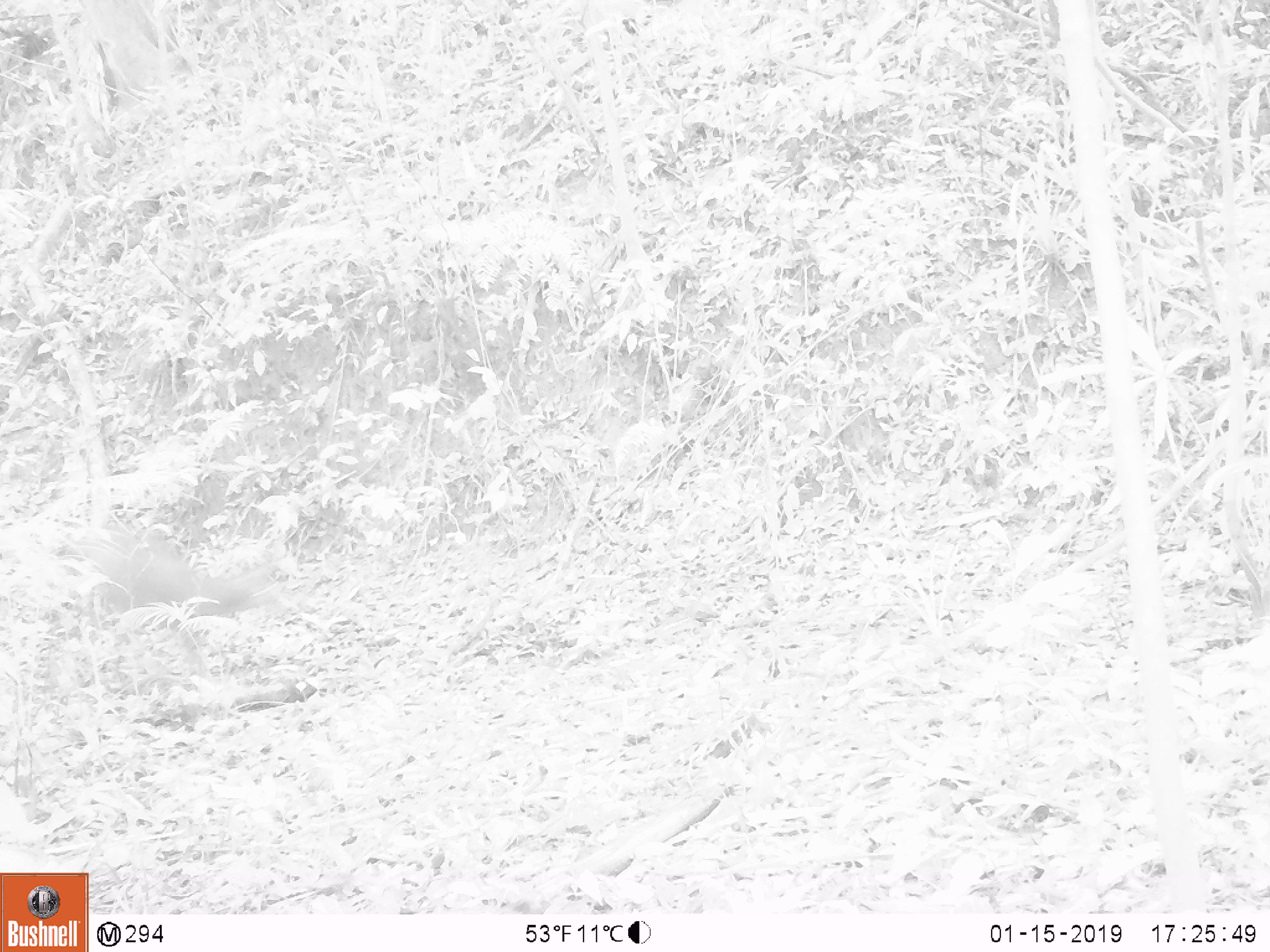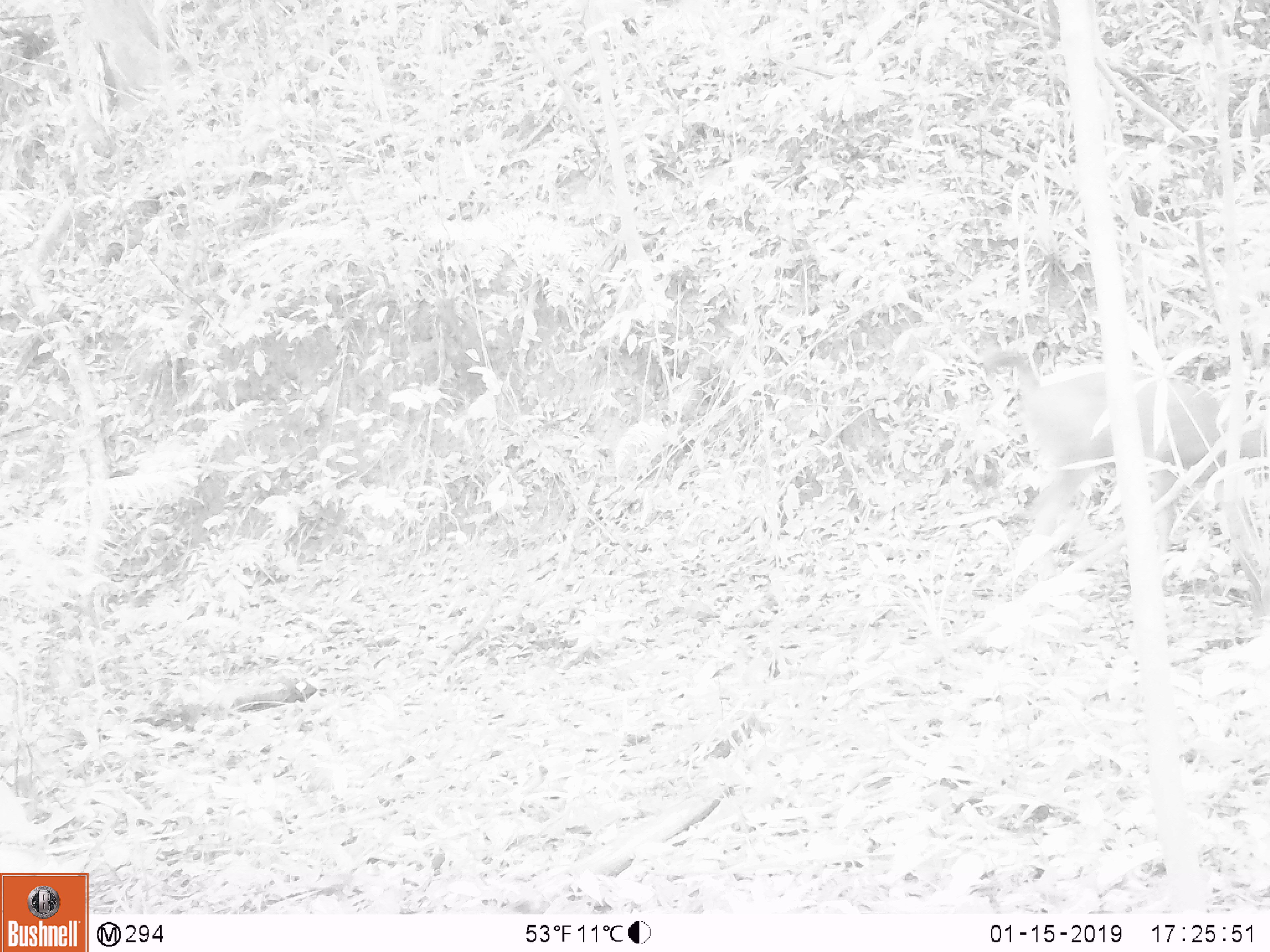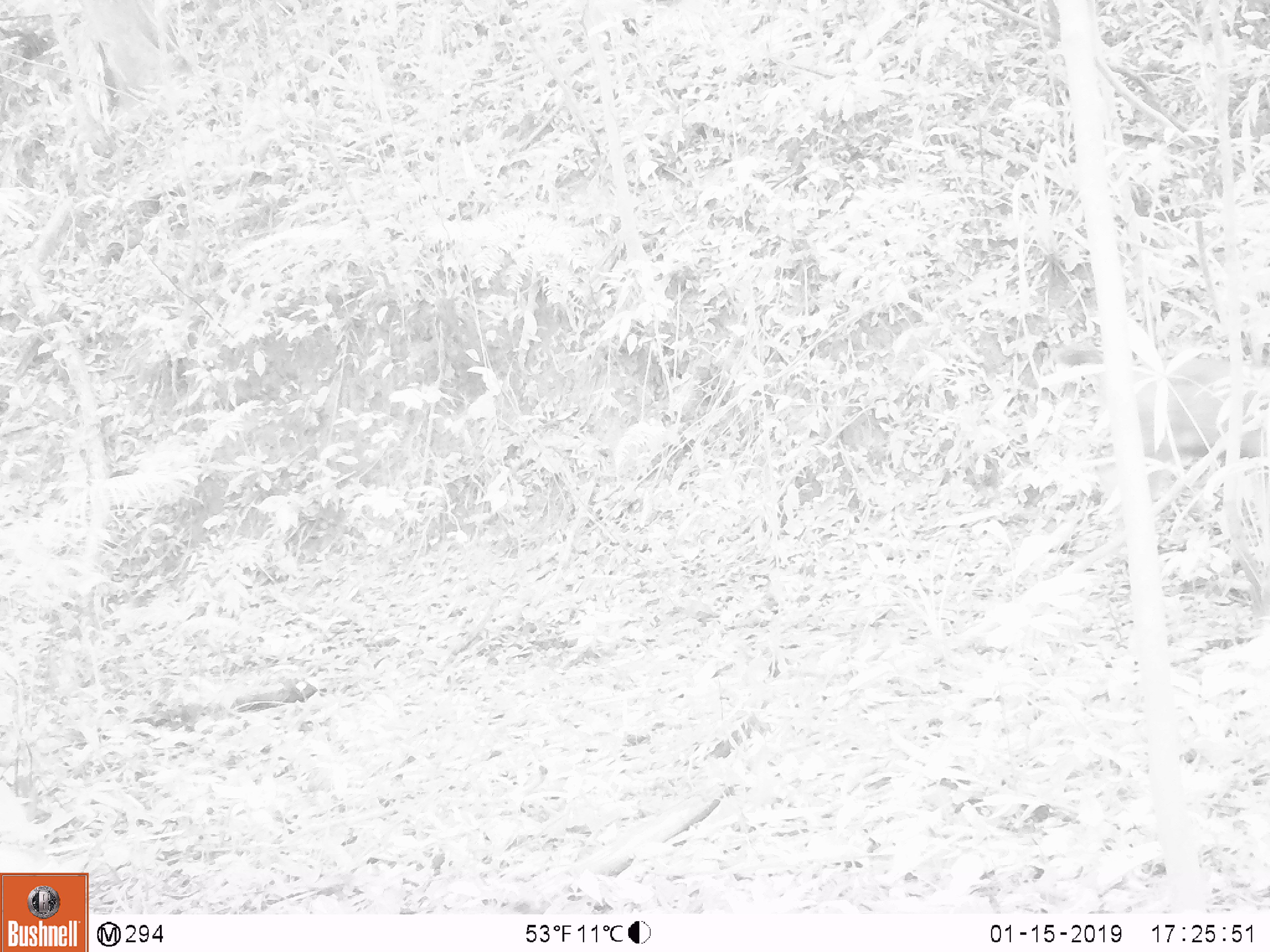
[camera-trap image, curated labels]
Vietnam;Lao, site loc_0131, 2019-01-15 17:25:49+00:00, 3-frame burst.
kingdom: Animalia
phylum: Chordata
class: Mammalia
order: Artiodactyla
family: Cervidae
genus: Rusa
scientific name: Rusa unicolor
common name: sambar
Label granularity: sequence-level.